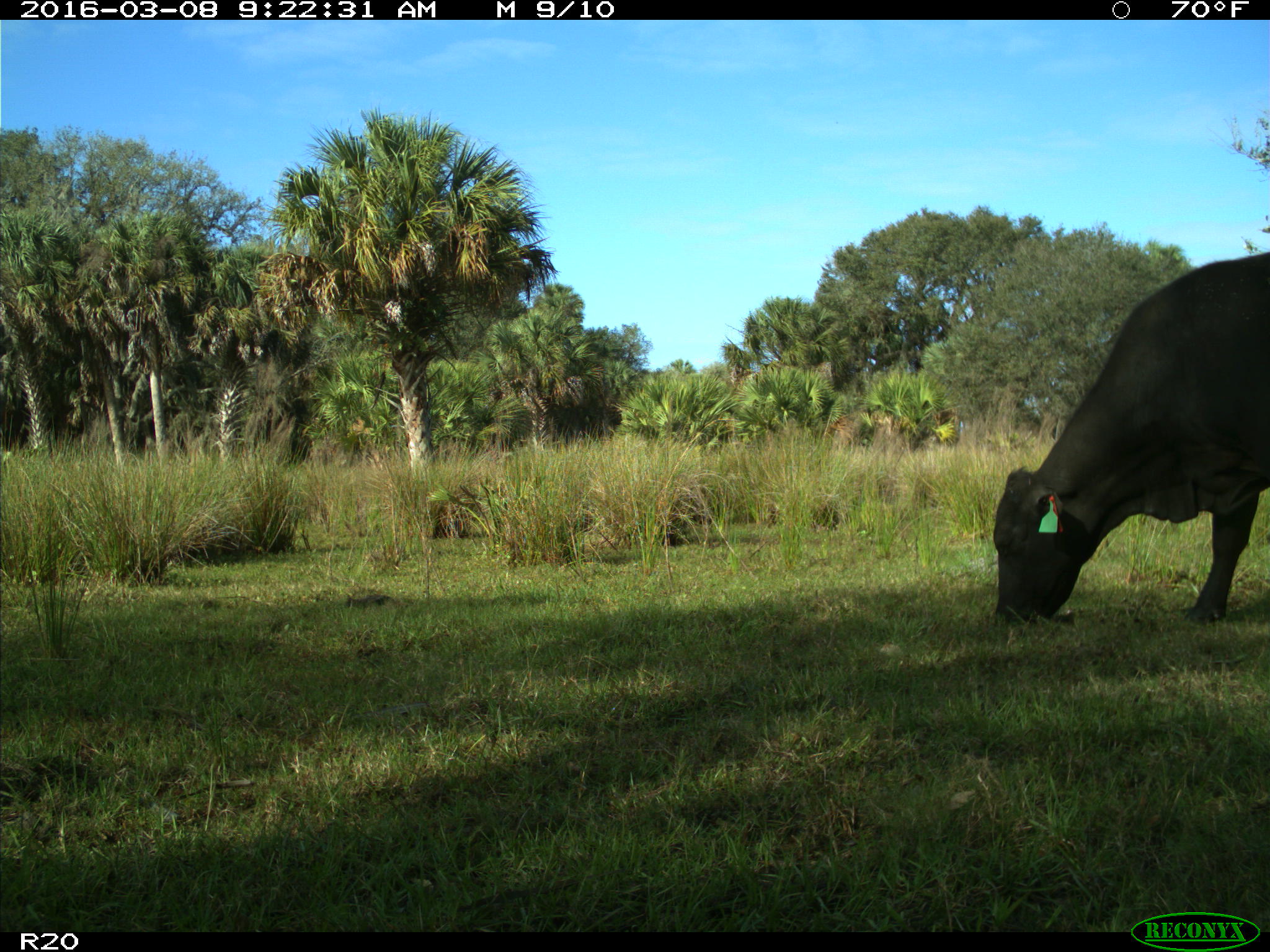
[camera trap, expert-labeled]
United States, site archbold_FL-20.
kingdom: Animalia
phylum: Chordata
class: Mammalia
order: Artiodactyla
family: Bovidae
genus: Bos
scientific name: Bos taurus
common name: domestic cow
Bos taurus (domestic cow).